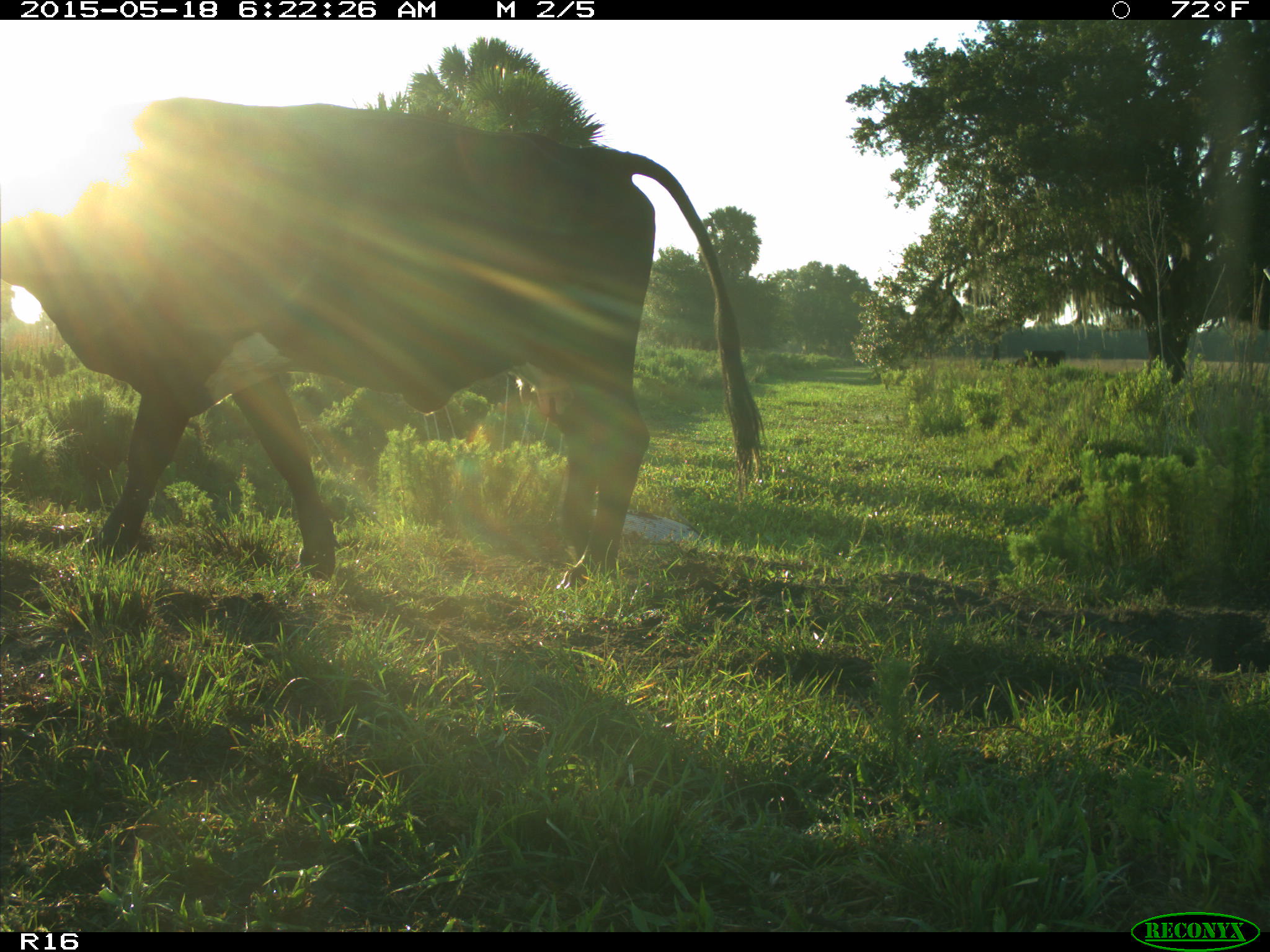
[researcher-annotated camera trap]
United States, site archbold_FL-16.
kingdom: Animalia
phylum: Chordata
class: Mammalia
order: Artiodactyla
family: Bovidae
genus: Bos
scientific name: Bos taurus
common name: domestic cow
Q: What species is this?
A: Bos taurus (domestic cow).